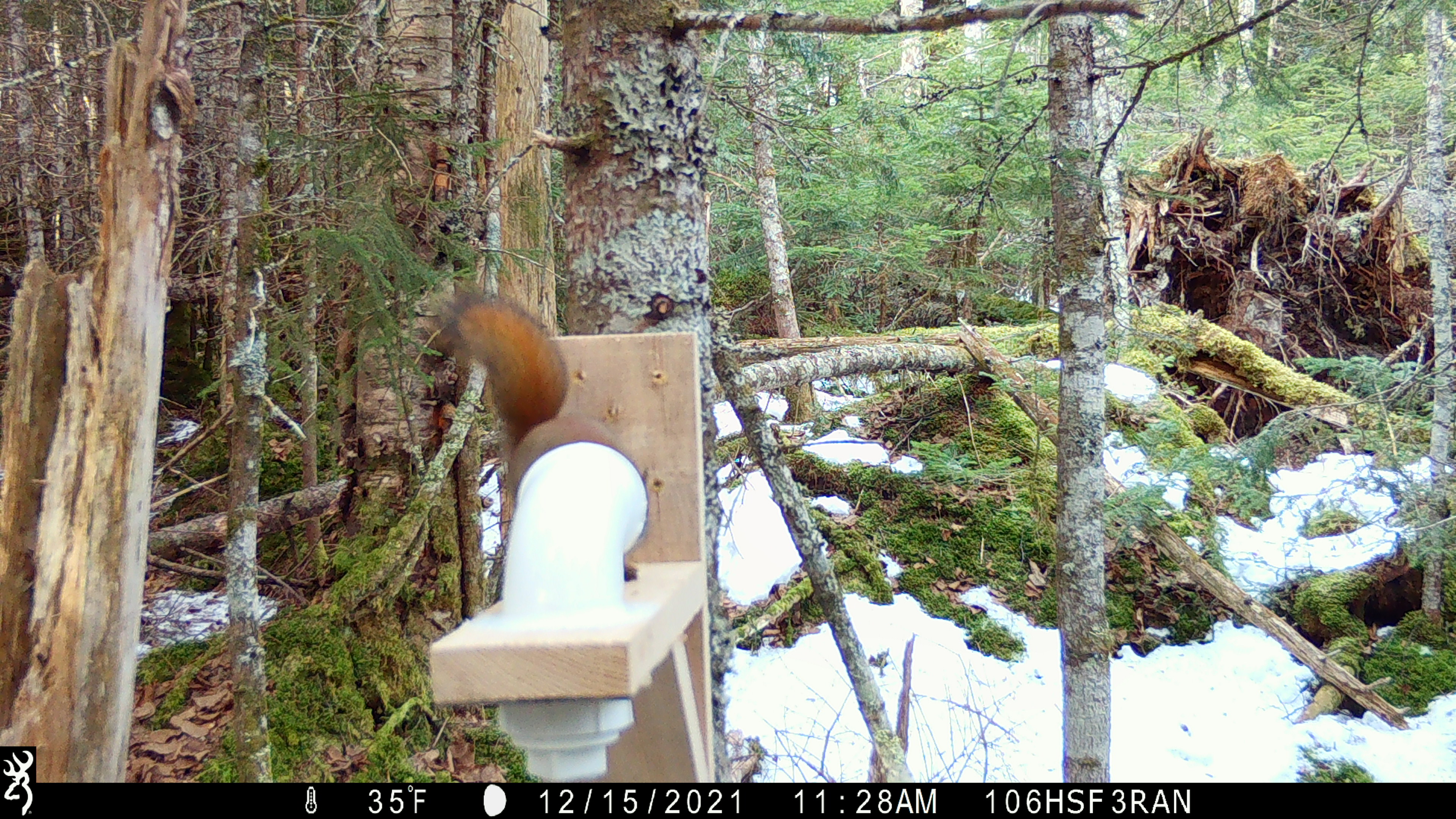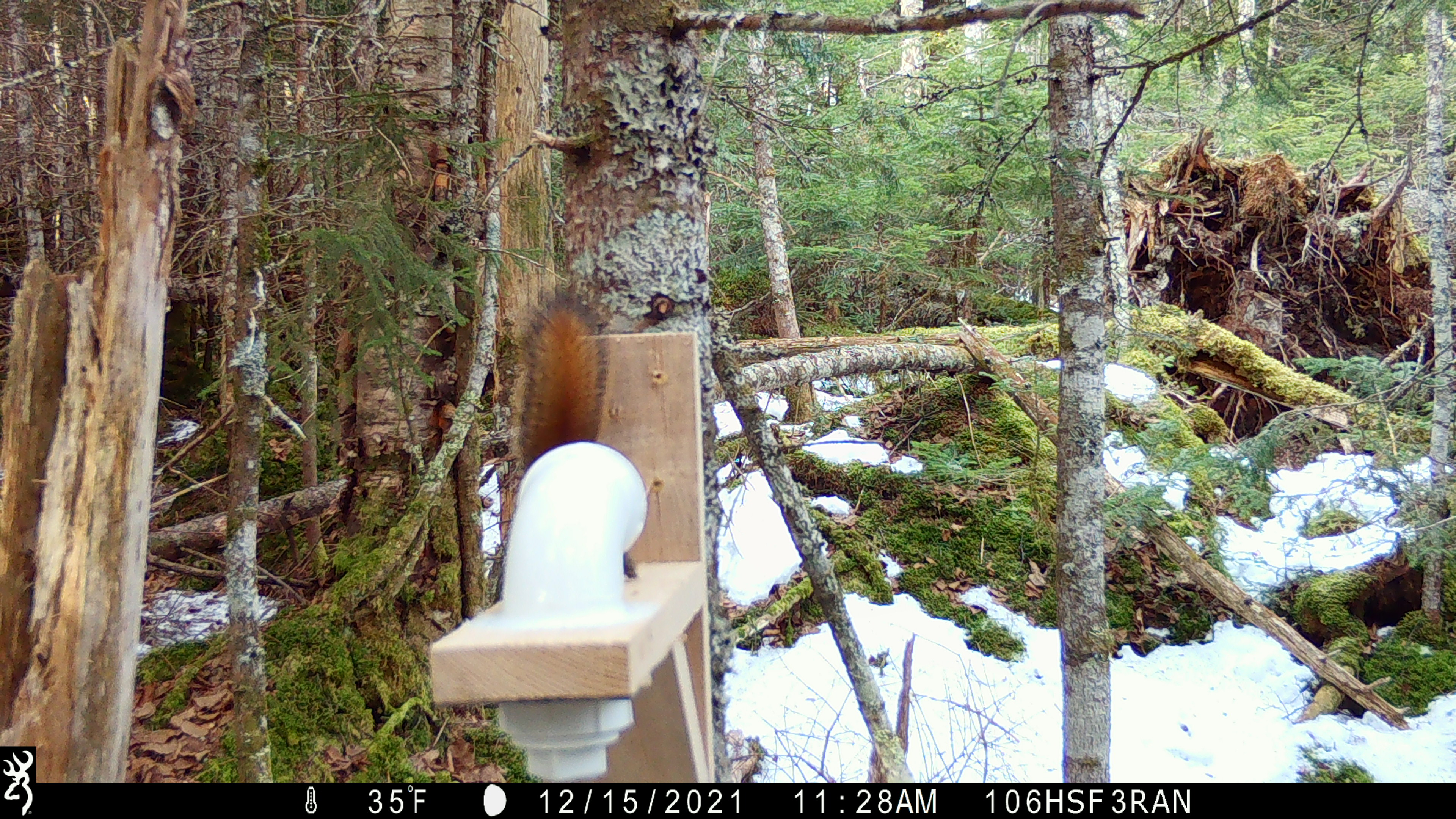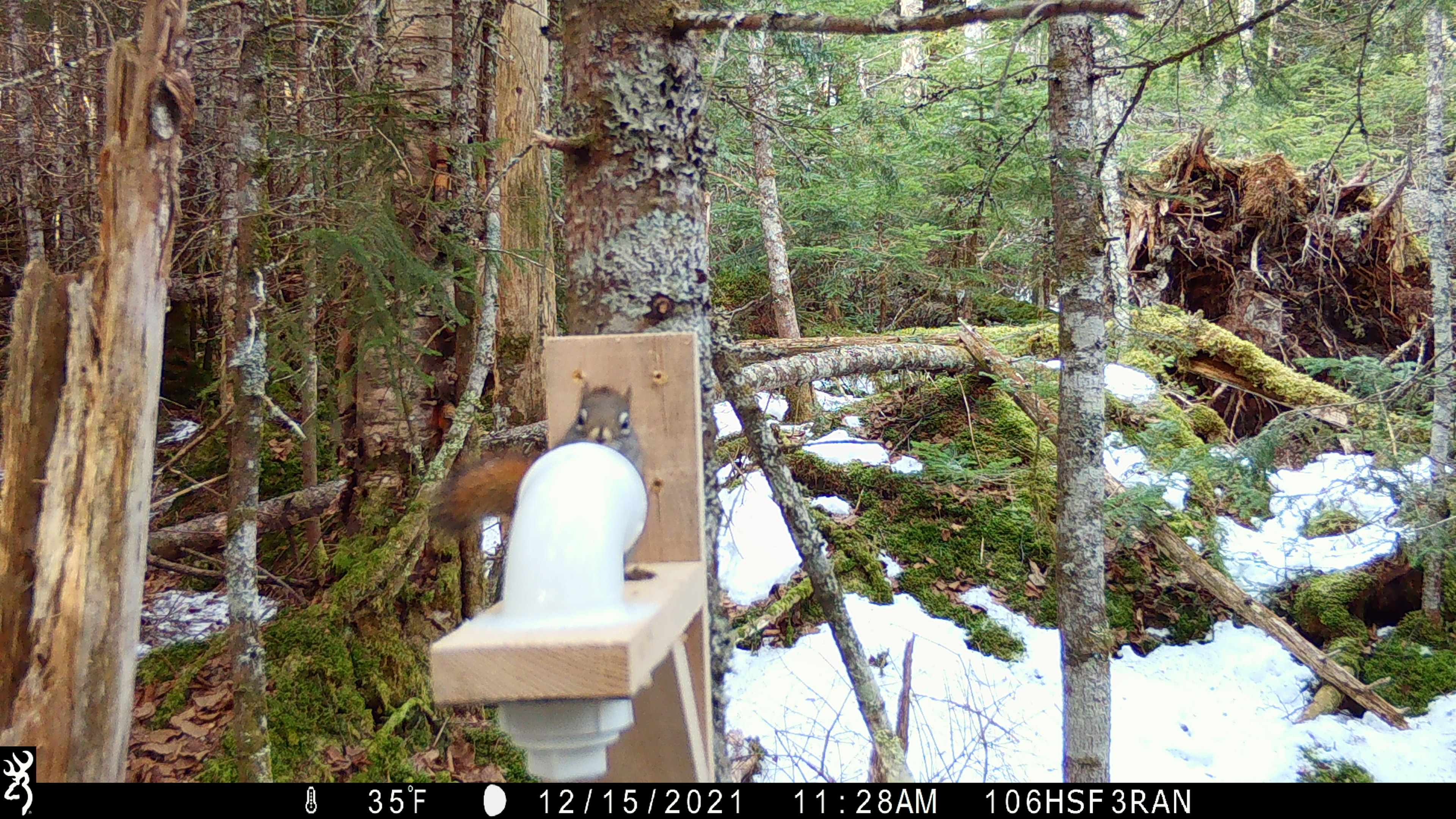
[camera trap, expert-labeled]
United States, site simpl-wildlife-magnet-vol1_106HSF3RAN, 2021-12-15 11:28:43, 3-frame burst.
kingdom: Animalia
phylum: Chordata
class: Mammalia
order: Rodentia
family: Sciuridae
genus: Tamiasciurus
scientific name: Tamiasciurus hudsonicus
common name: red squirrel